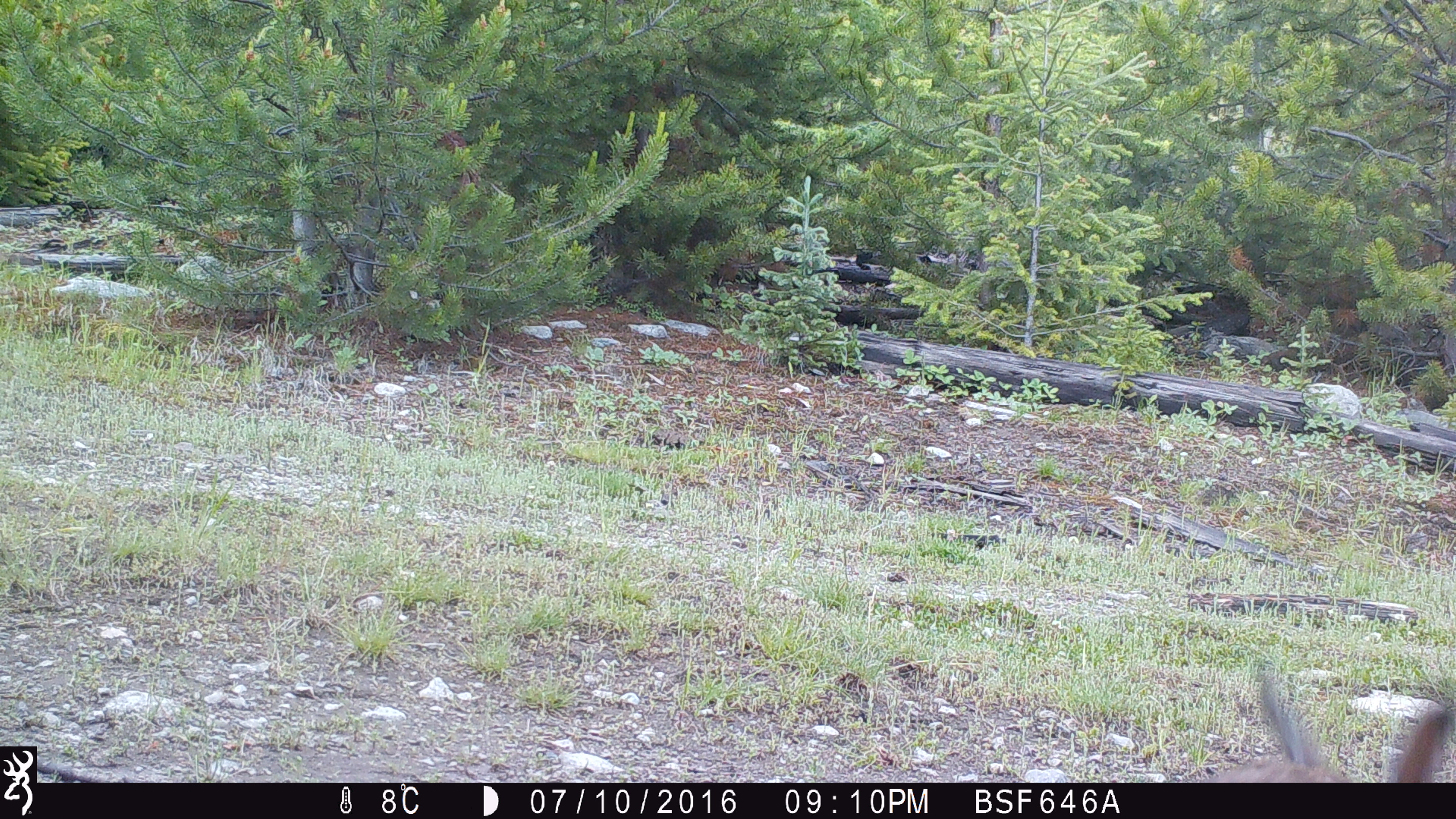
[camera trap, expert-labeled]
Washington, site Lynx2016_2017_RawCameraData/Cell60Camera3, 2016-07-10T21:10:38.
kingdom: Animalia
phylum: Chordata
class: Mammalia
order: Lagomorpha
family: Leporidae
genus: Lepus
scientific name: Lepus americanus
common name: snowshoe hare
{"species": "Lepus americanus (snowshoe hare)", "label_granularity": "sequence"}